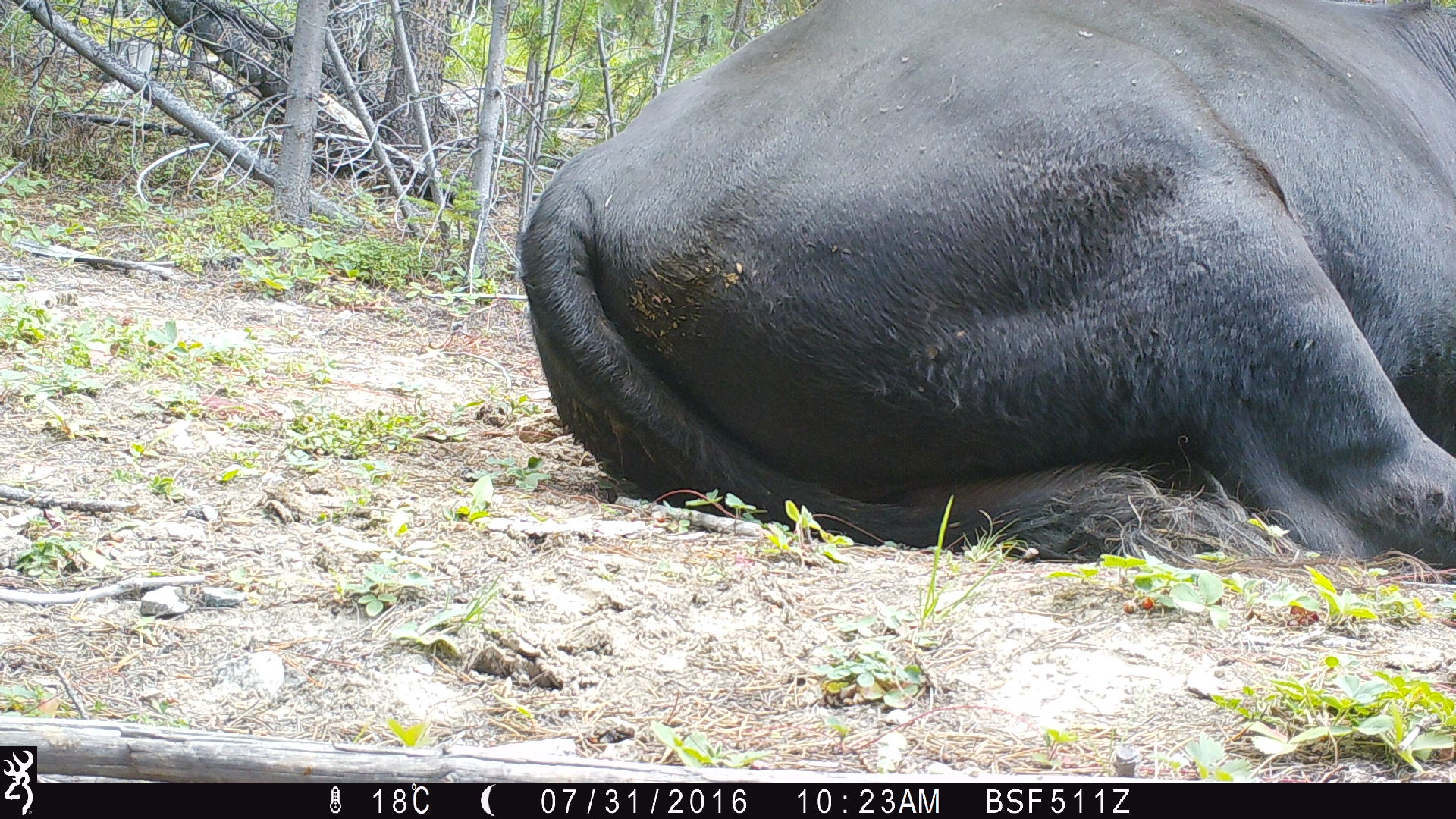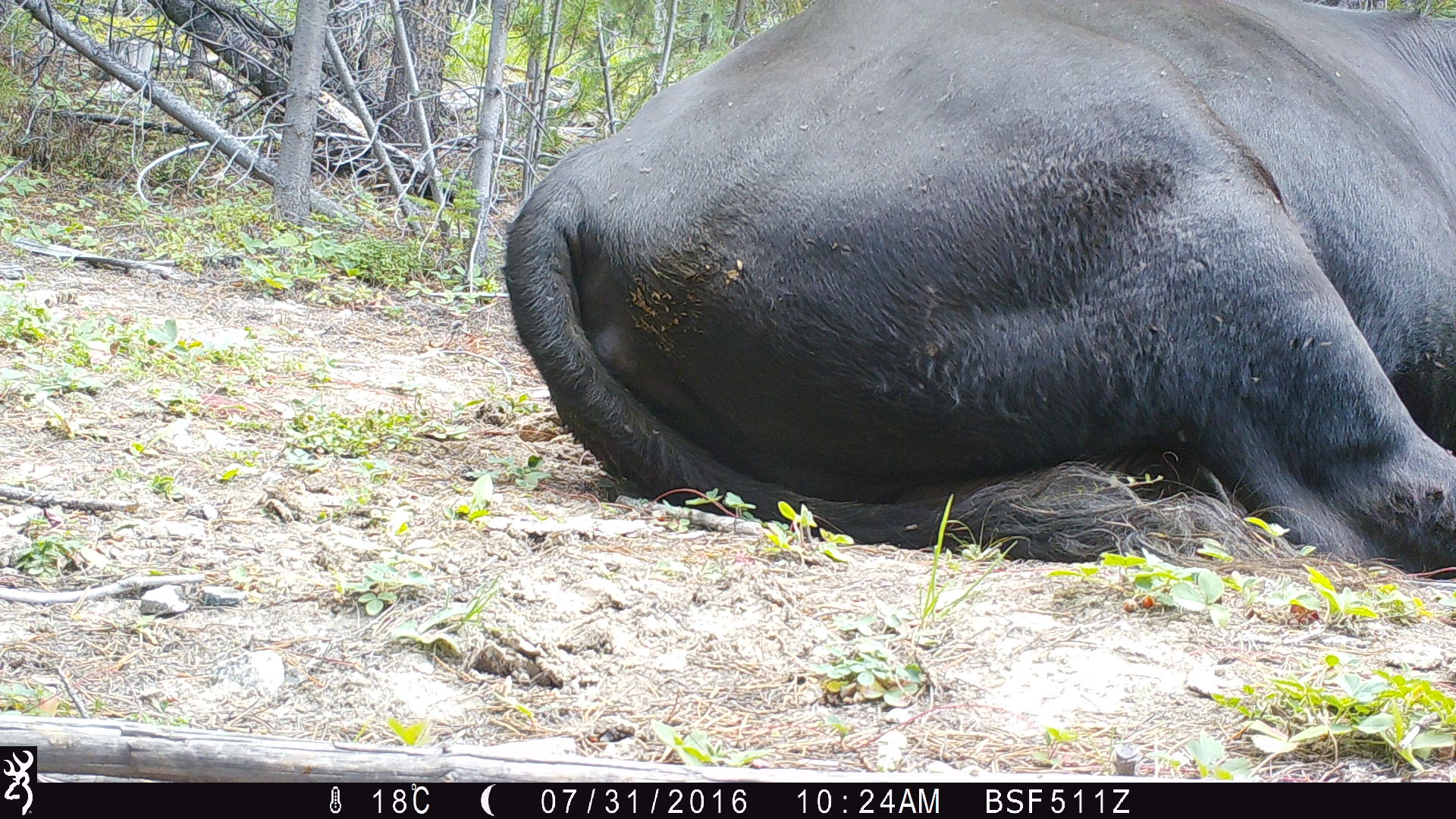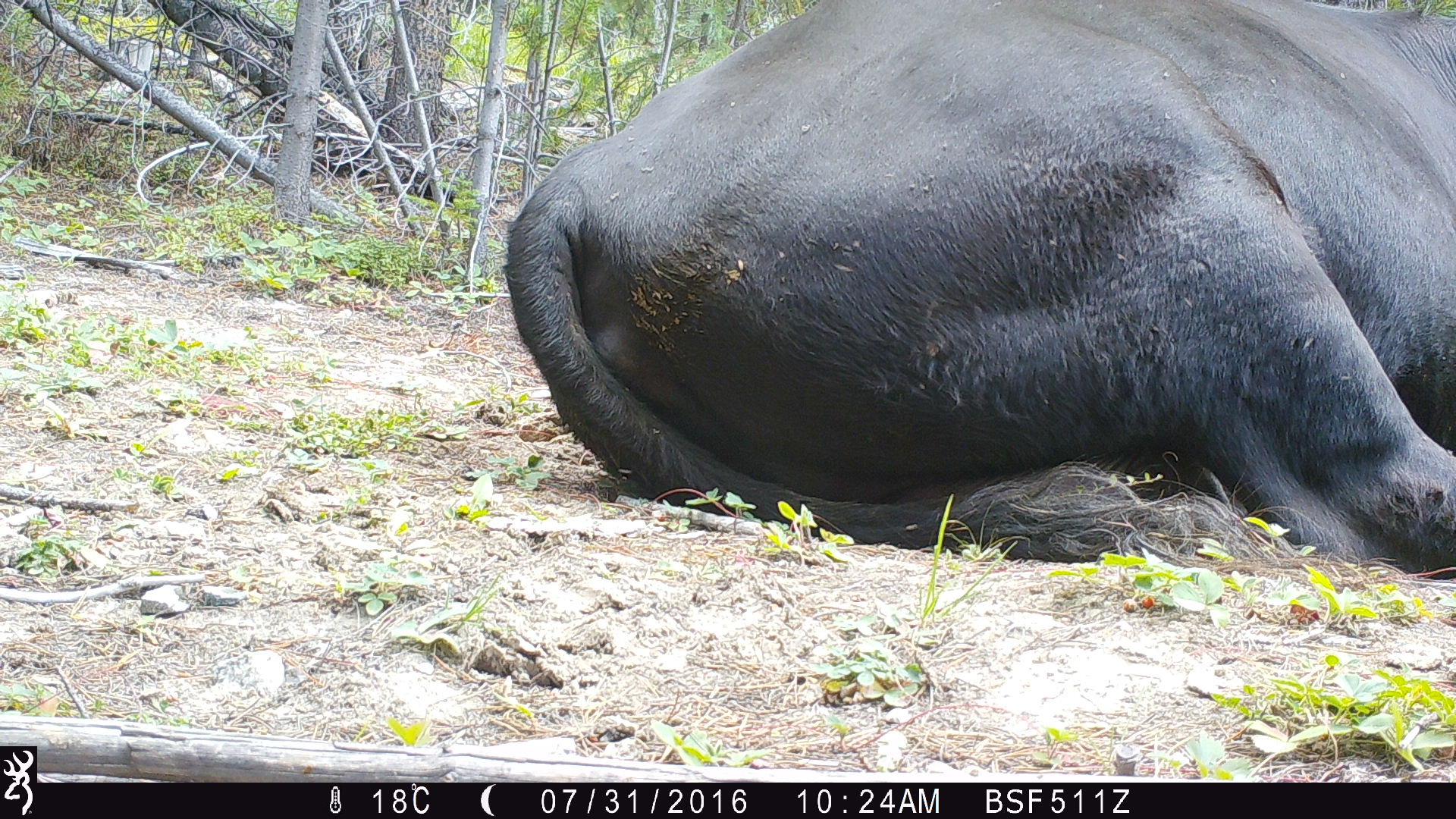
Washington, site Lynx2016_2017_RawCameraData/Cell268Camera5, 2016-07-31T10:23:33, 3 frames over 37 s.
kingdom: Animalia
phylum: Chordata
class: Mammalia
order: Artiodactyla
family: Bovidae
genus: Bos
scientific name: Bos taurus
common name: domestic cattle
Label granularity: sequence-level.